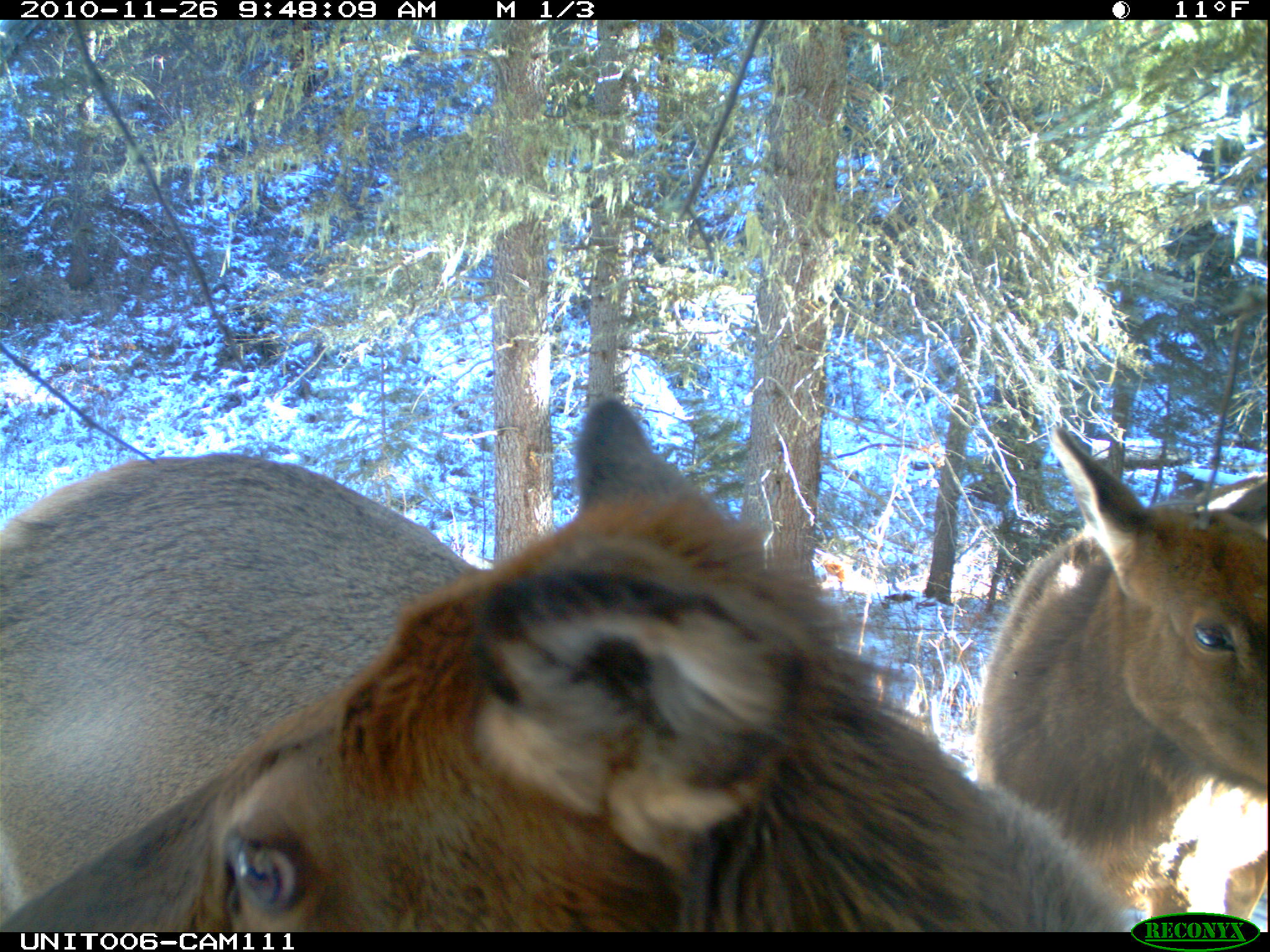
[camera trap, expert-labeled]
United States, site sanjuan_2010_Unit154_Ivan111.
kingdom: Animalia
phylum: Chordata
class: Mammalia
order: Artiodactyla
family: Cervidae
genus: Cervus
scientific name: Cervus elaphus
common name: red deer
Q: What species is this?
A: Cervus elaphus (red deer).